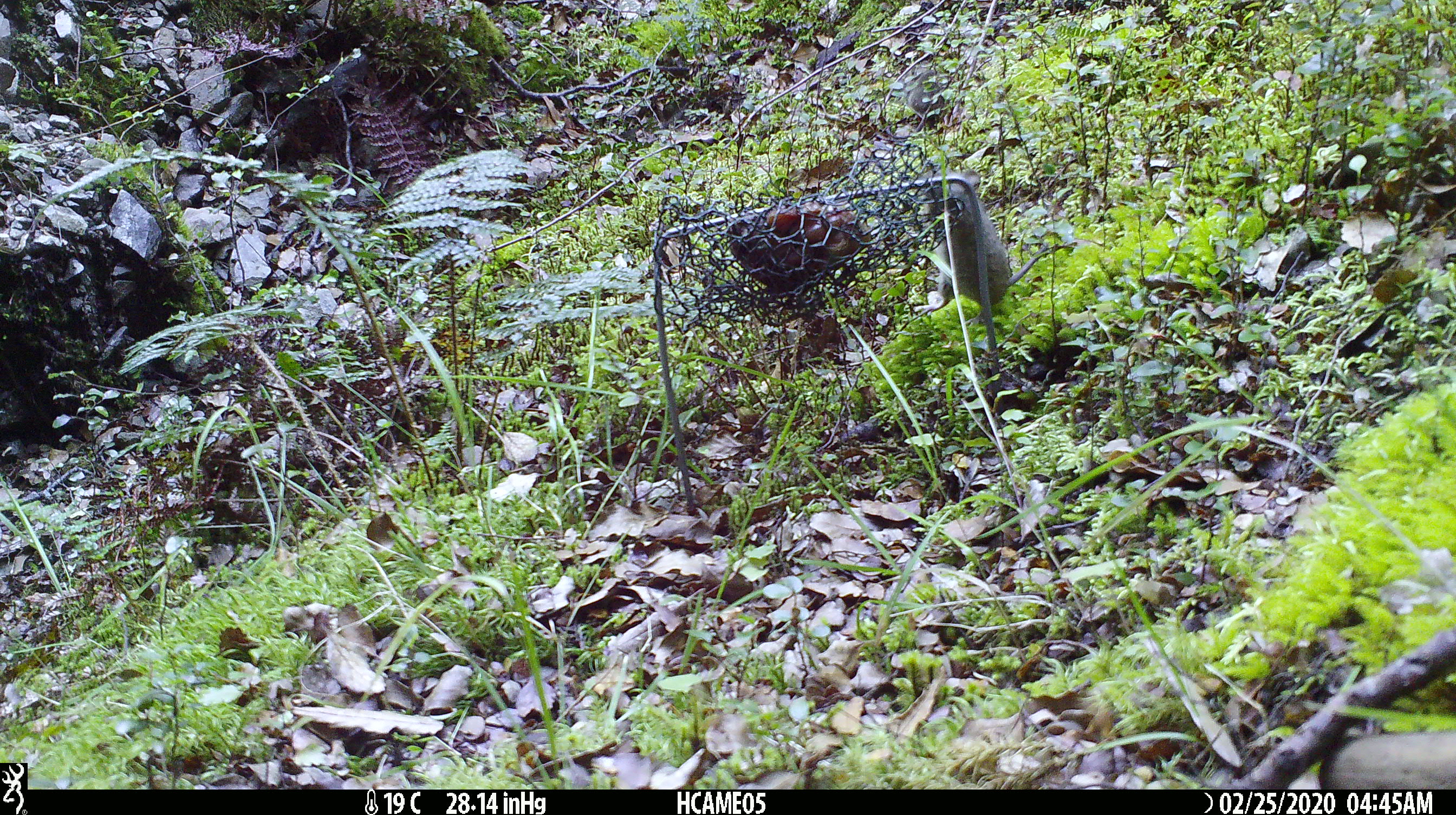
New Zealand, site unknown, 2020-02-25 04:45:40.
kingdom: Animalia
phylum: Chordata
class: Mammalia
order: Rodentia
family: Muridae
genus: Mus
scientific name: Mus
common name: mouse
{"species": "mouse (Mus)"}